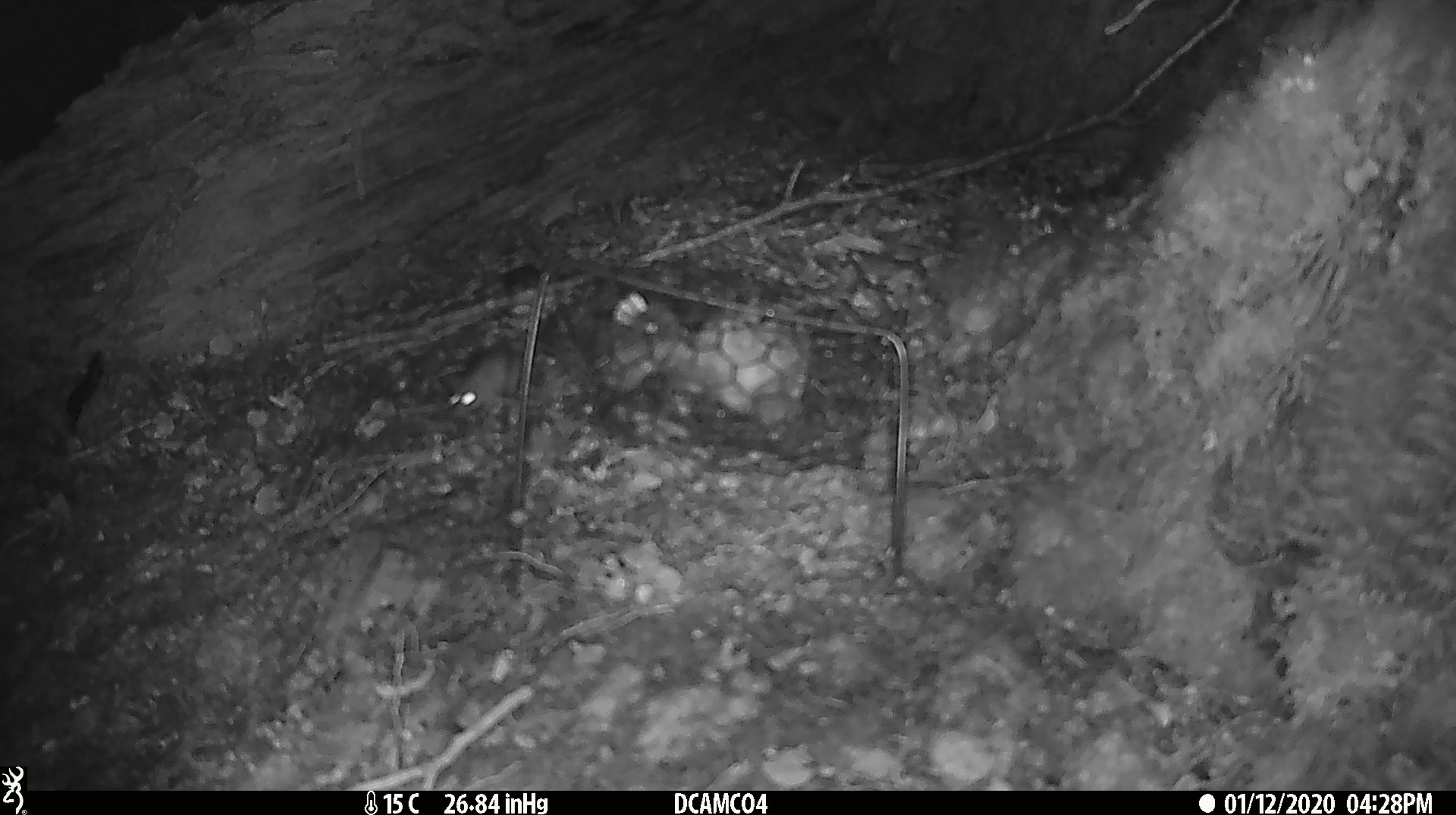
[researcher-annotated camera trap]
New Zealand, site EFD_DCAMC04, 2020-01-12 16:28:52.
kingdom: Animalia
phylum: Chordata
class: Mammalia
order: Rodentia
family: Muridae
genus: Mus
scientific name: Mus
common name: mouse